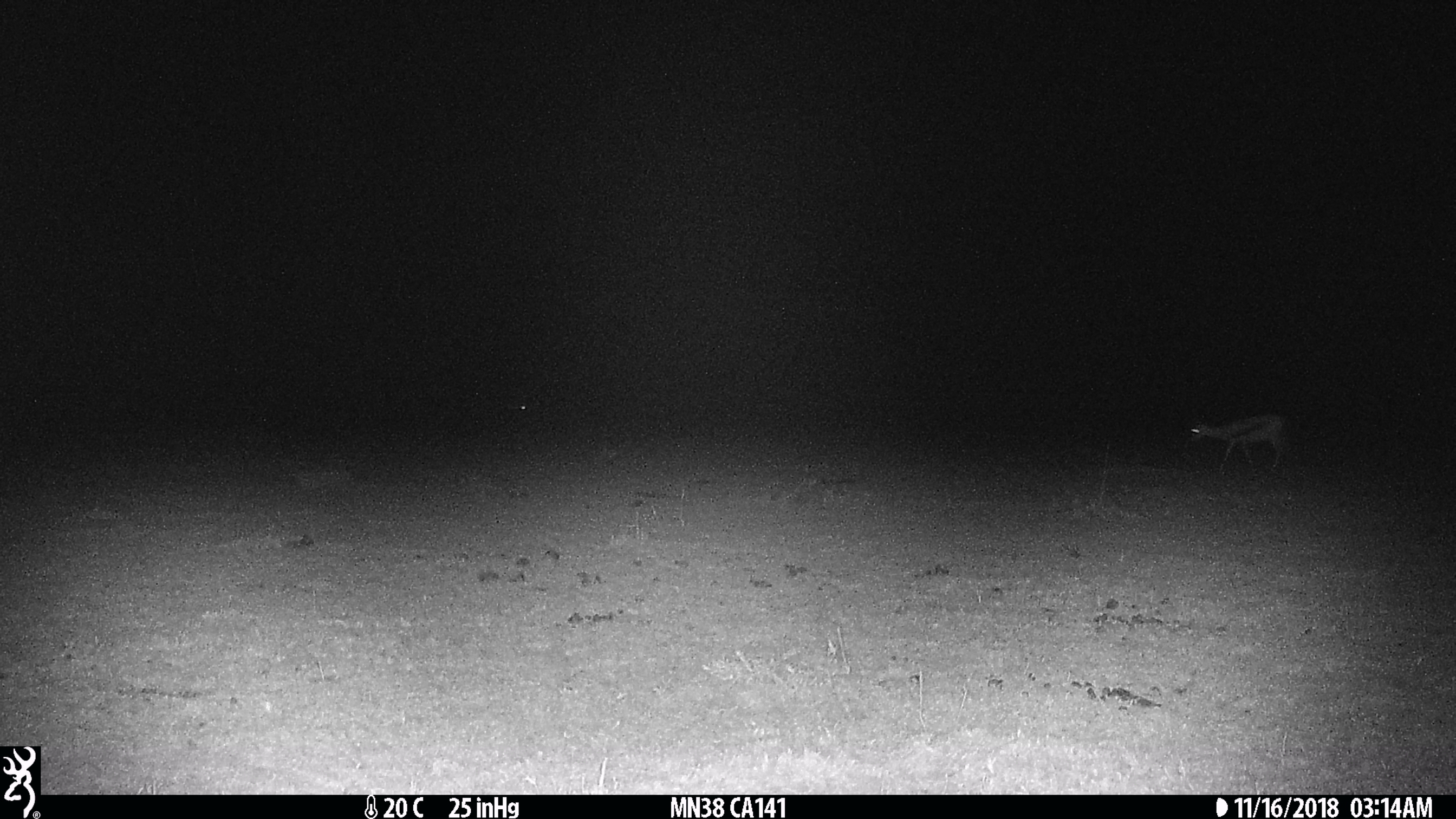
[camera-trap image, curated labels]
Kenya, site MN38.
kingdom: Animalia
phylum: Chordata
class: Mammalia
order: Artiodactyla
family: Bovidae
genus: Eudorcas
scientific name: Eudorcas thomsonii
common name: thomon's gazelle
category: gazelle thomsons